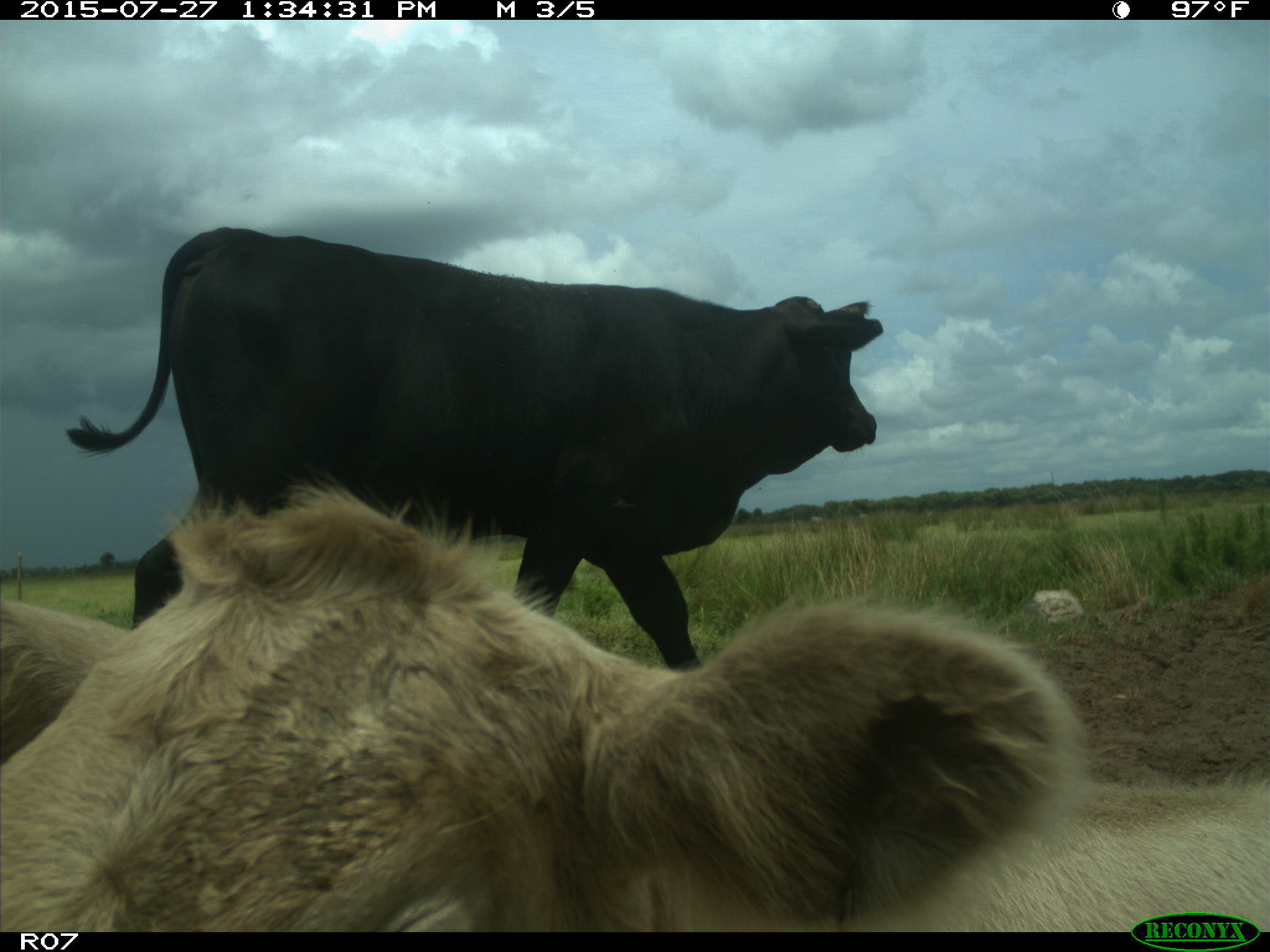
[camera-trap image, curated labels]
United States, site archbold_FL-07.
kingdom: Animalia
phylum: Chordata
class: Mammalia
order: Artiodactyla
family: Bovidae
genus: Bos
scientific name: Bos taurus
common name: domestic cow